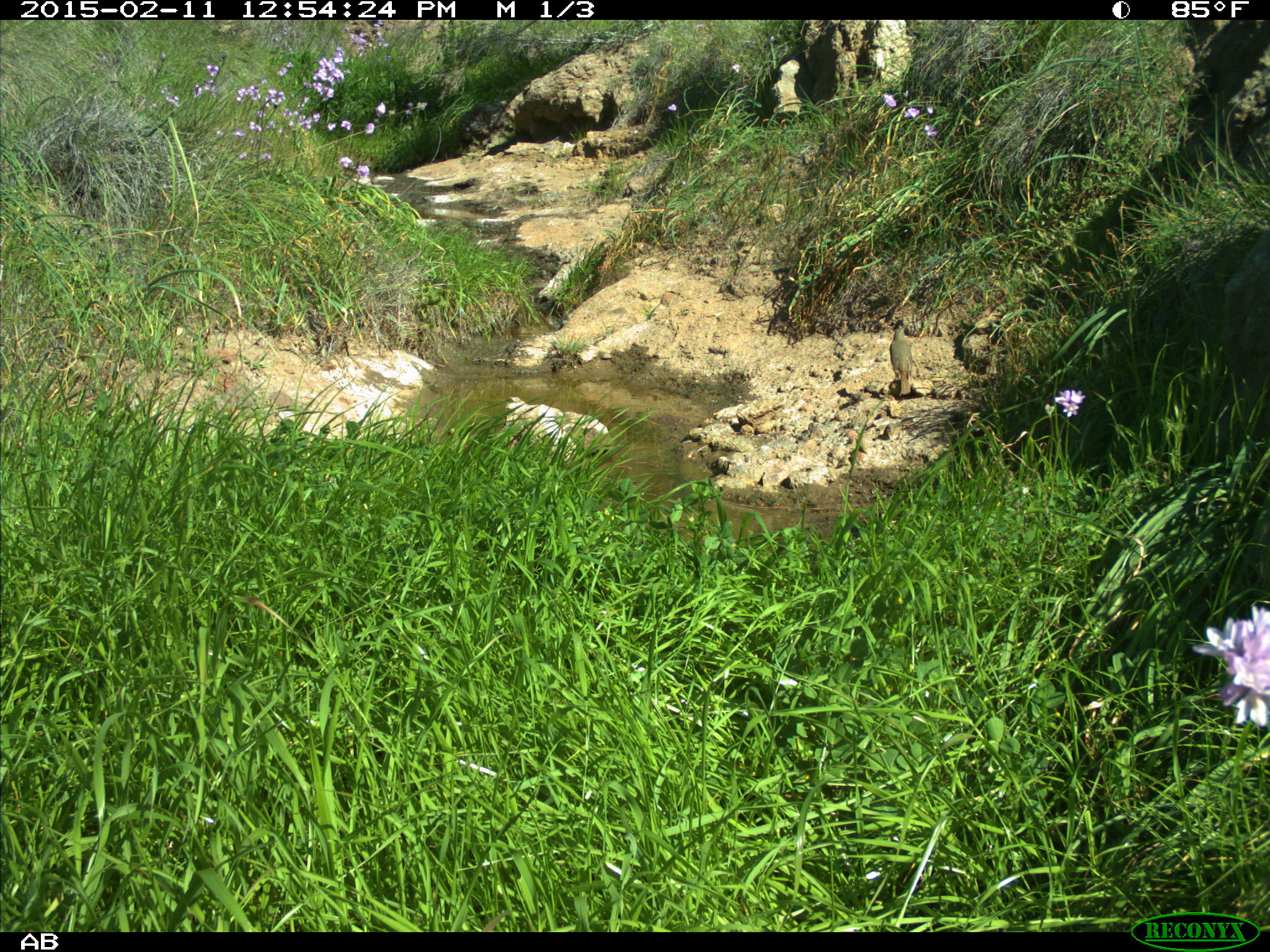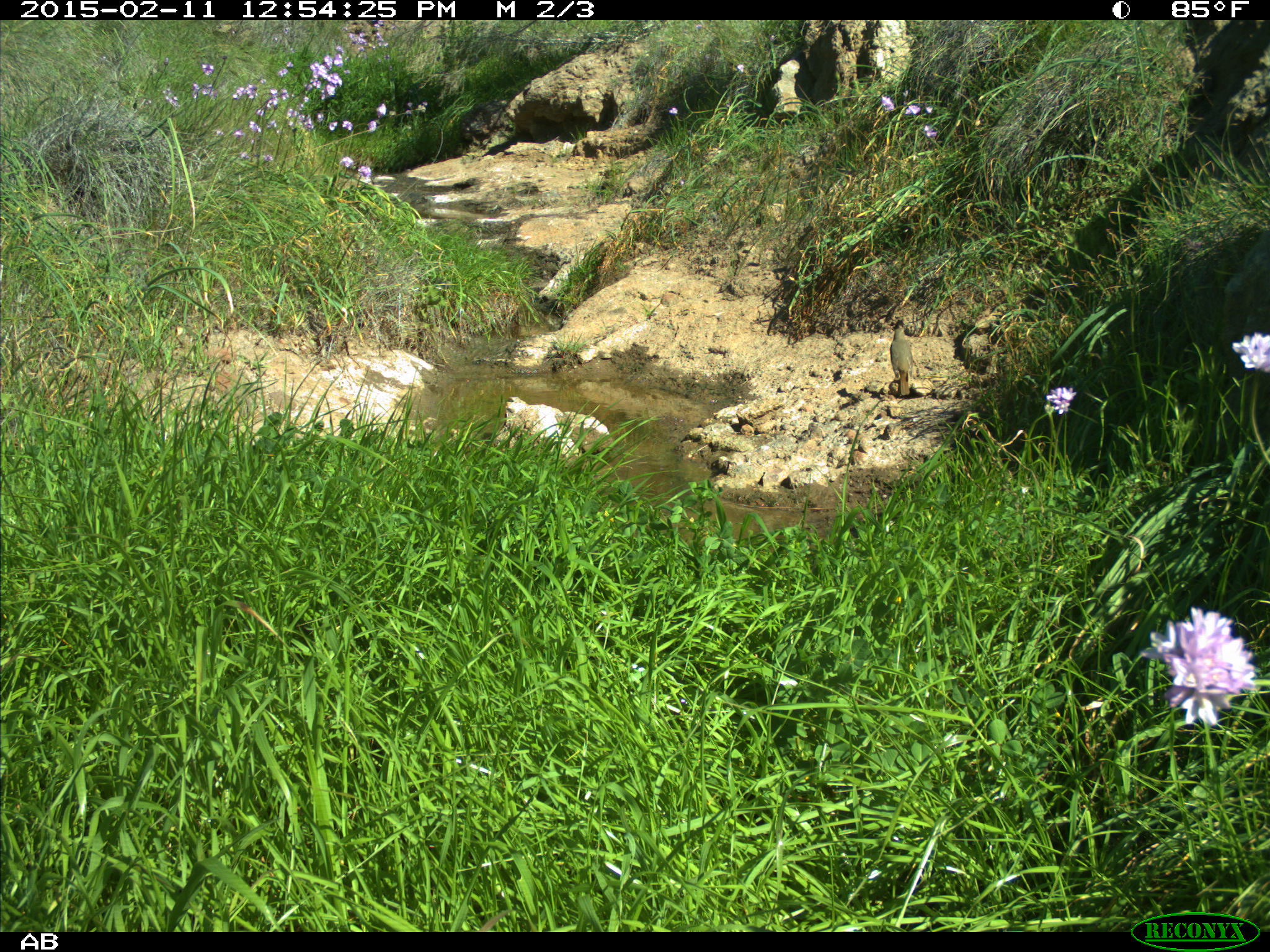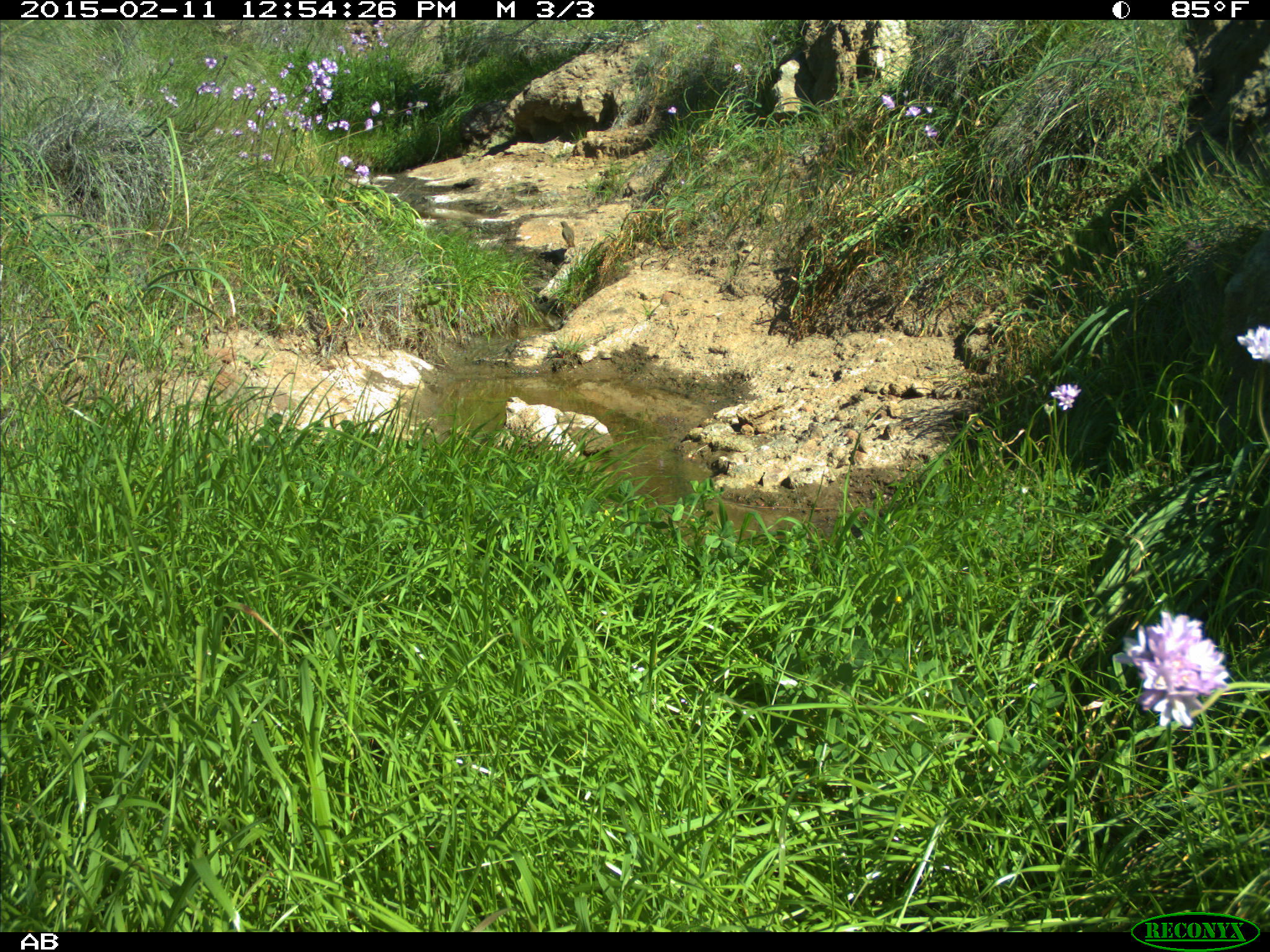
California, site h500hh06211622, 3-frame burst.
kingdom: Animalia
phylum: Chordata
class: Aves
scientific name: Aves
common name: bird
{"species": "bird (Aves)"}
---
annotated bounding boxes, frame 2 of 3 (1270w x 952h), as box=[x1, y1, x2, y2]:
bird: box=[889, 328, 912, 395]